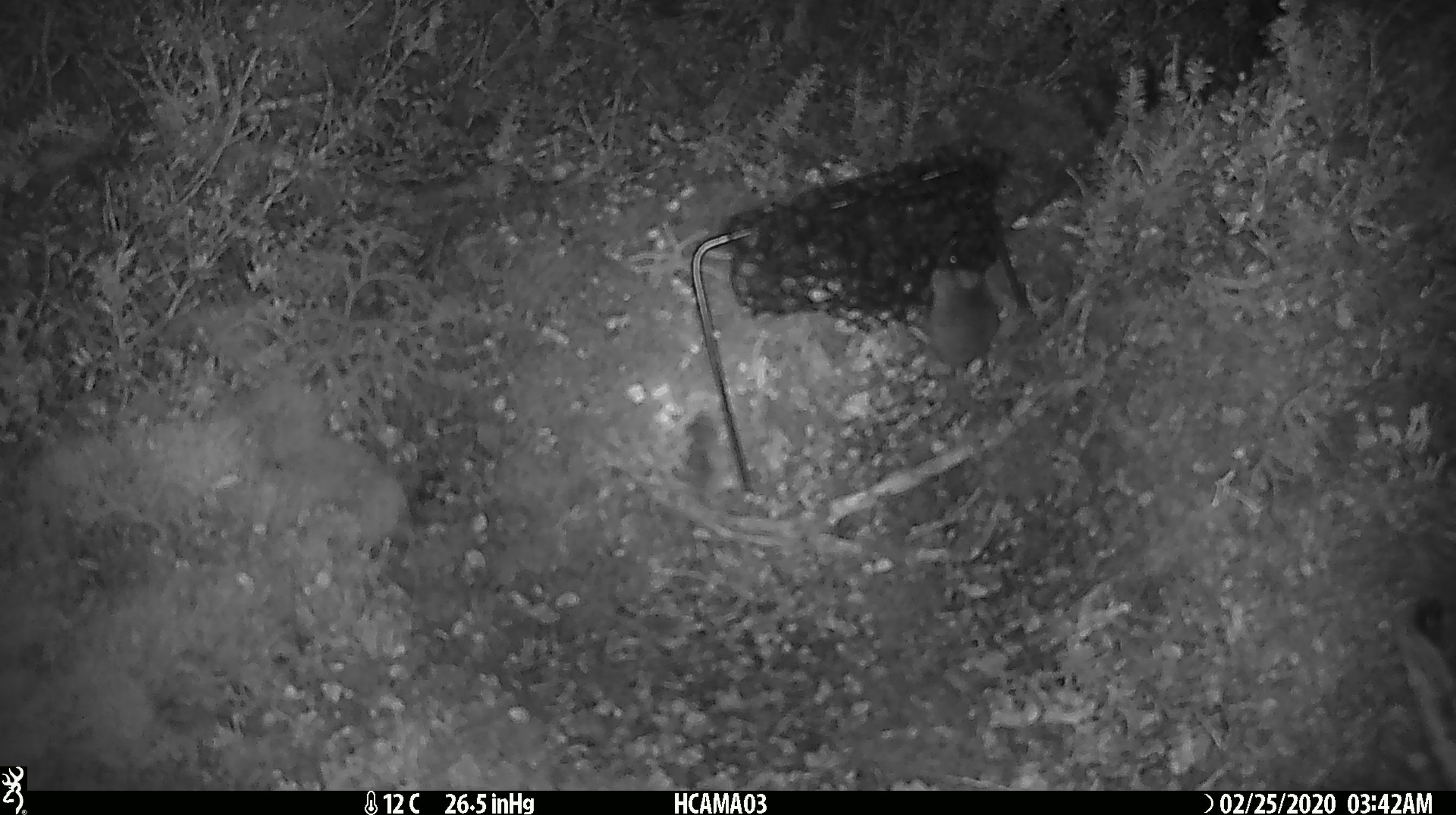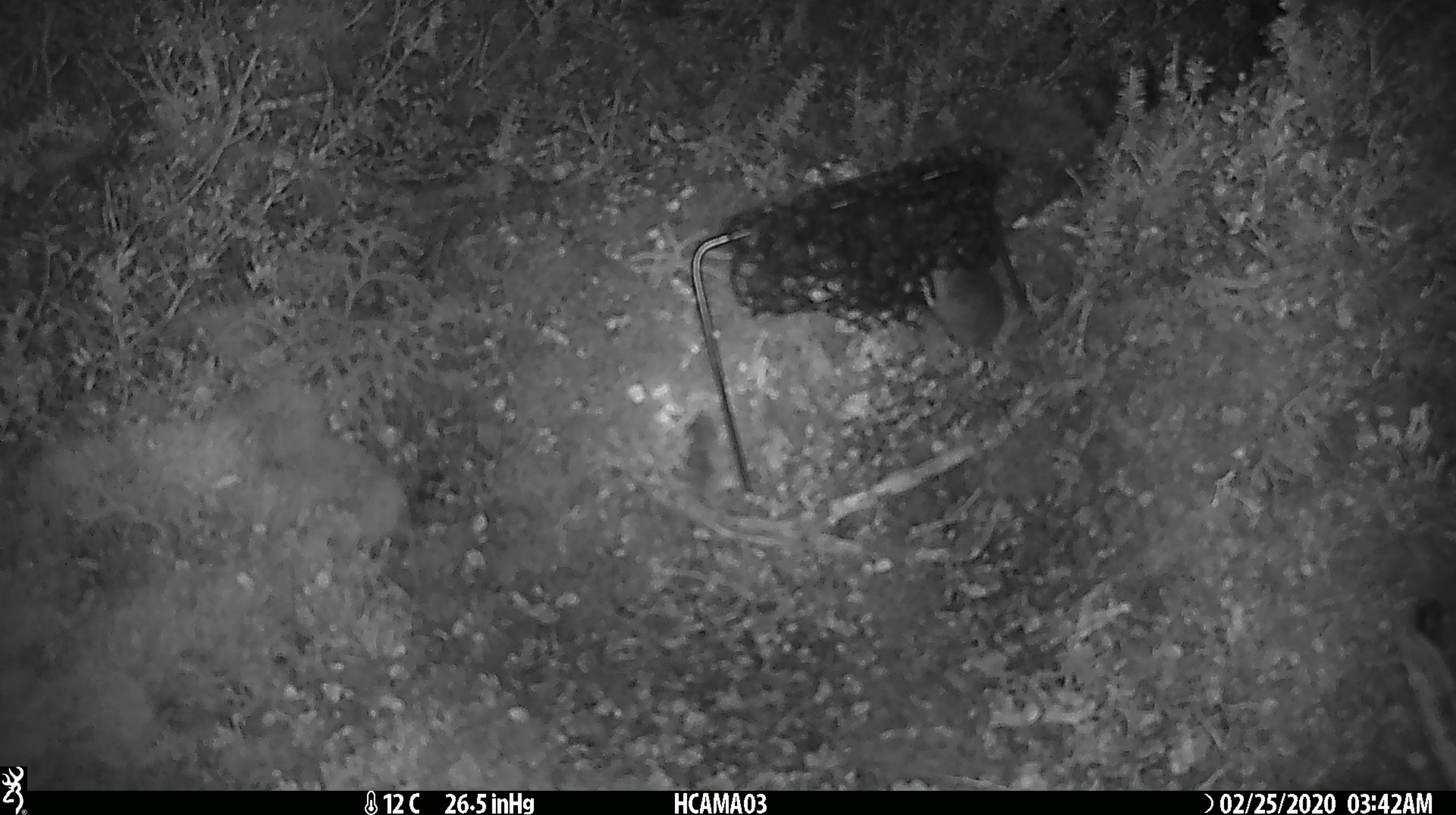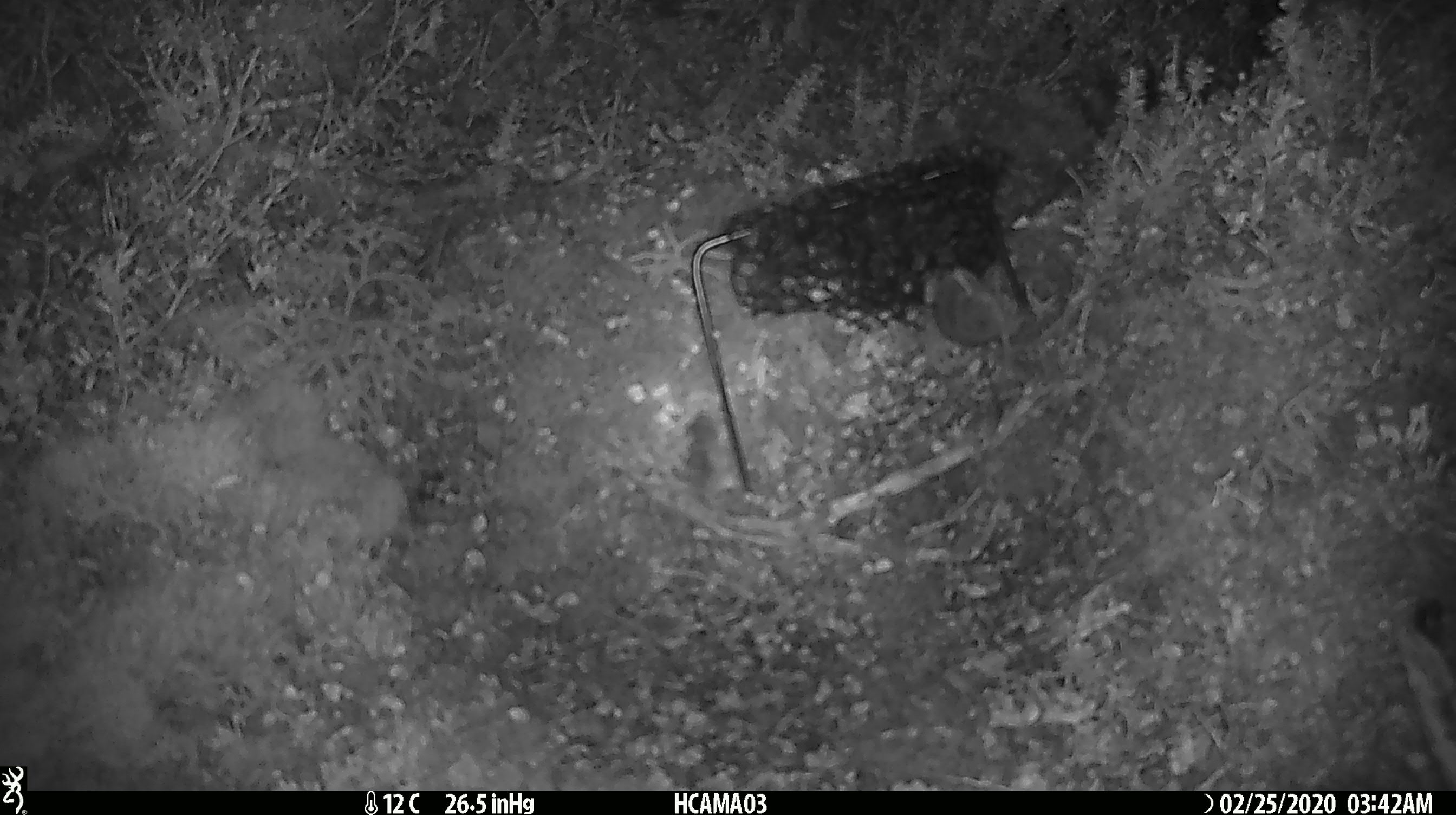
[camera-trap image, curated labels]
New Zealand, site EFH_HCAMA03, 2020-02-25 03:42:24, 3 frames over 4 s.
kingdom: Animalia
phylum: Chordata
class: Mammalia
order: Rodentia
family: Muridae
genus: Mus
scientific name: Mus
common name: mouse